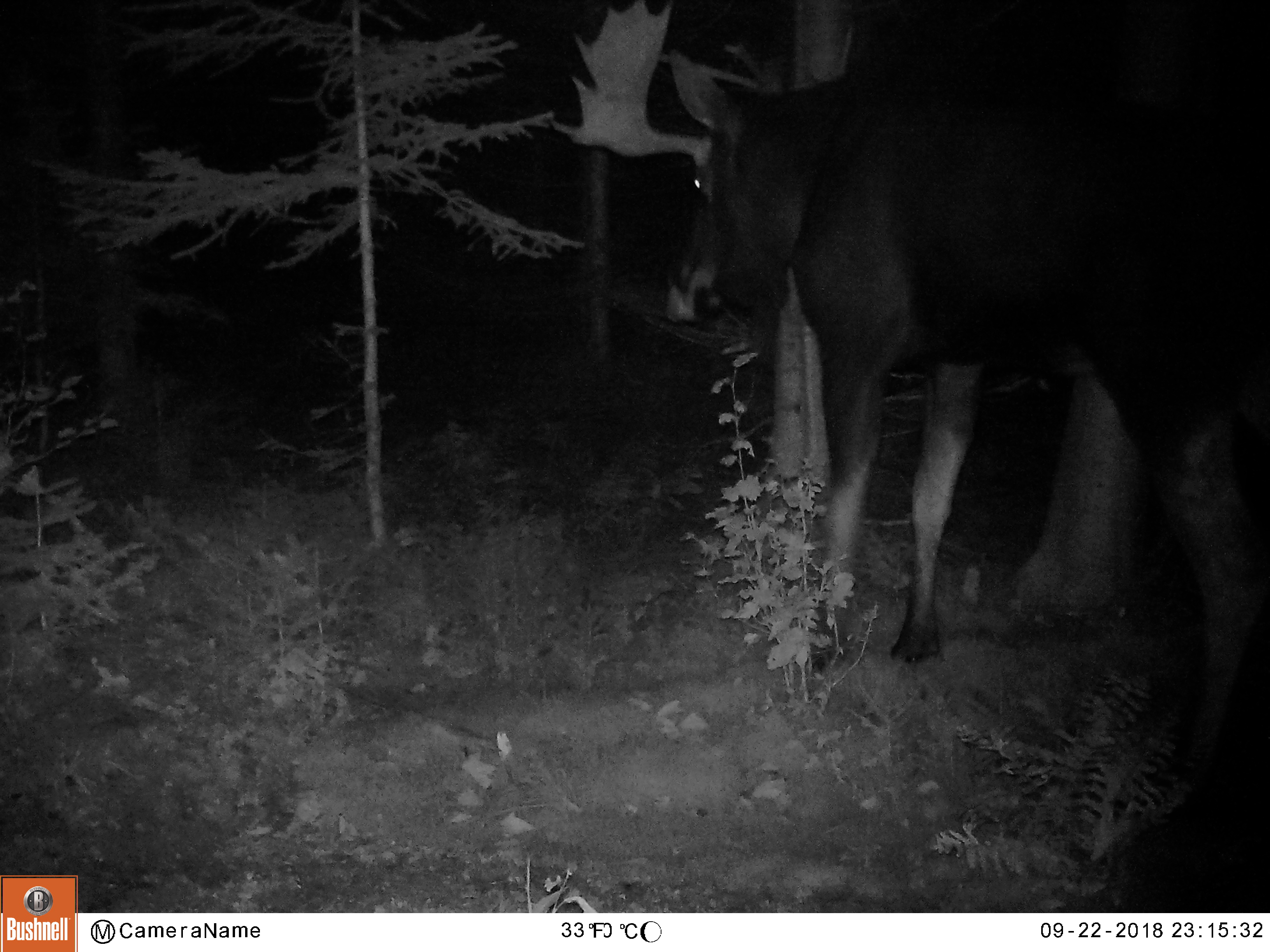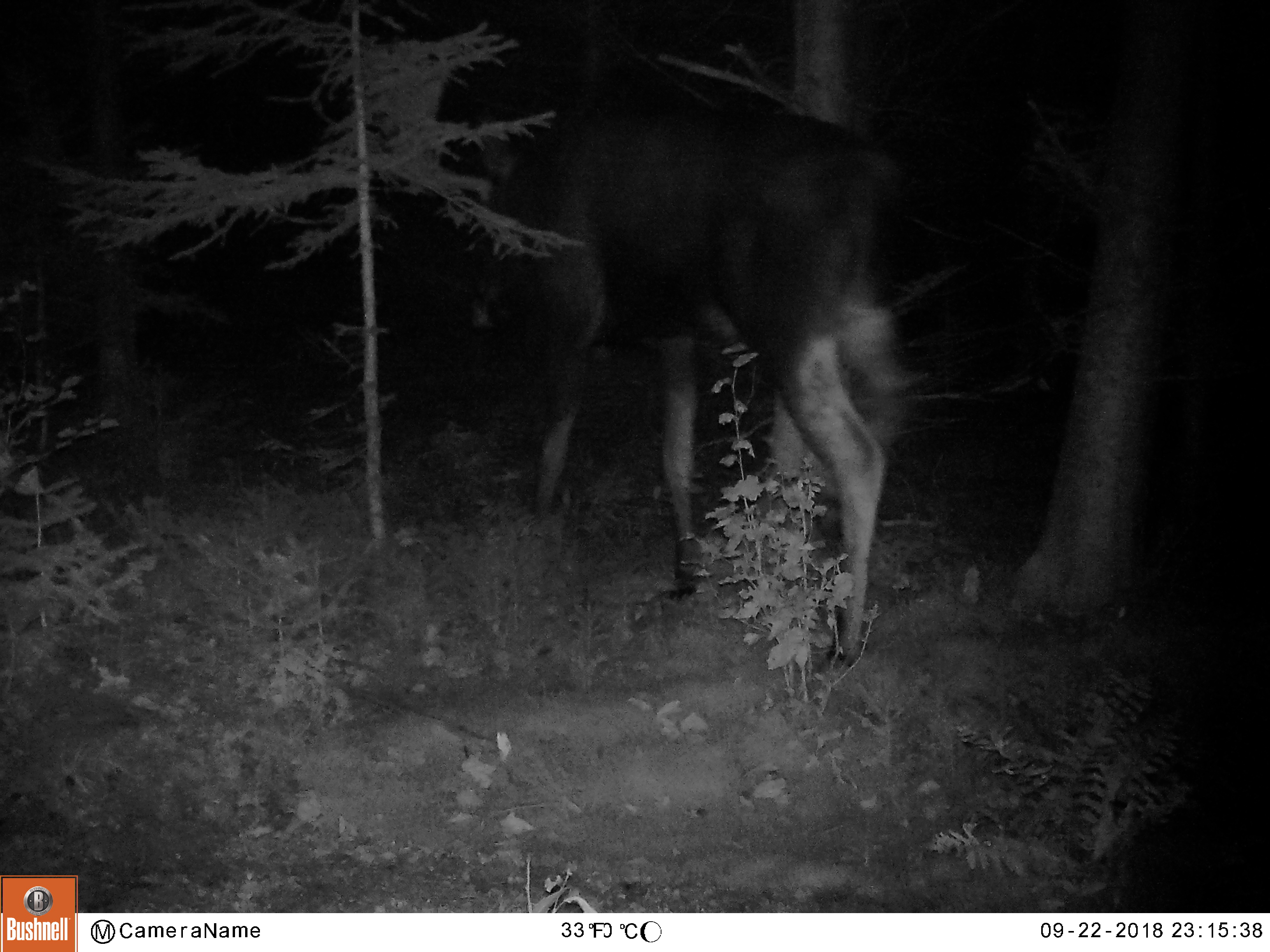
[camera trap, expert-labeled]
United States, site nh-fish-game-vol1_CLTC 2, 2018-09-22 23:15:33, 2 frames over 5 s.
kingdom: Animalia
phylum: Chordata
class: Mammalia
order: Artiodactyla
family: Cervidae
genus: Alces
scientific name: Alces alces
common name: moose